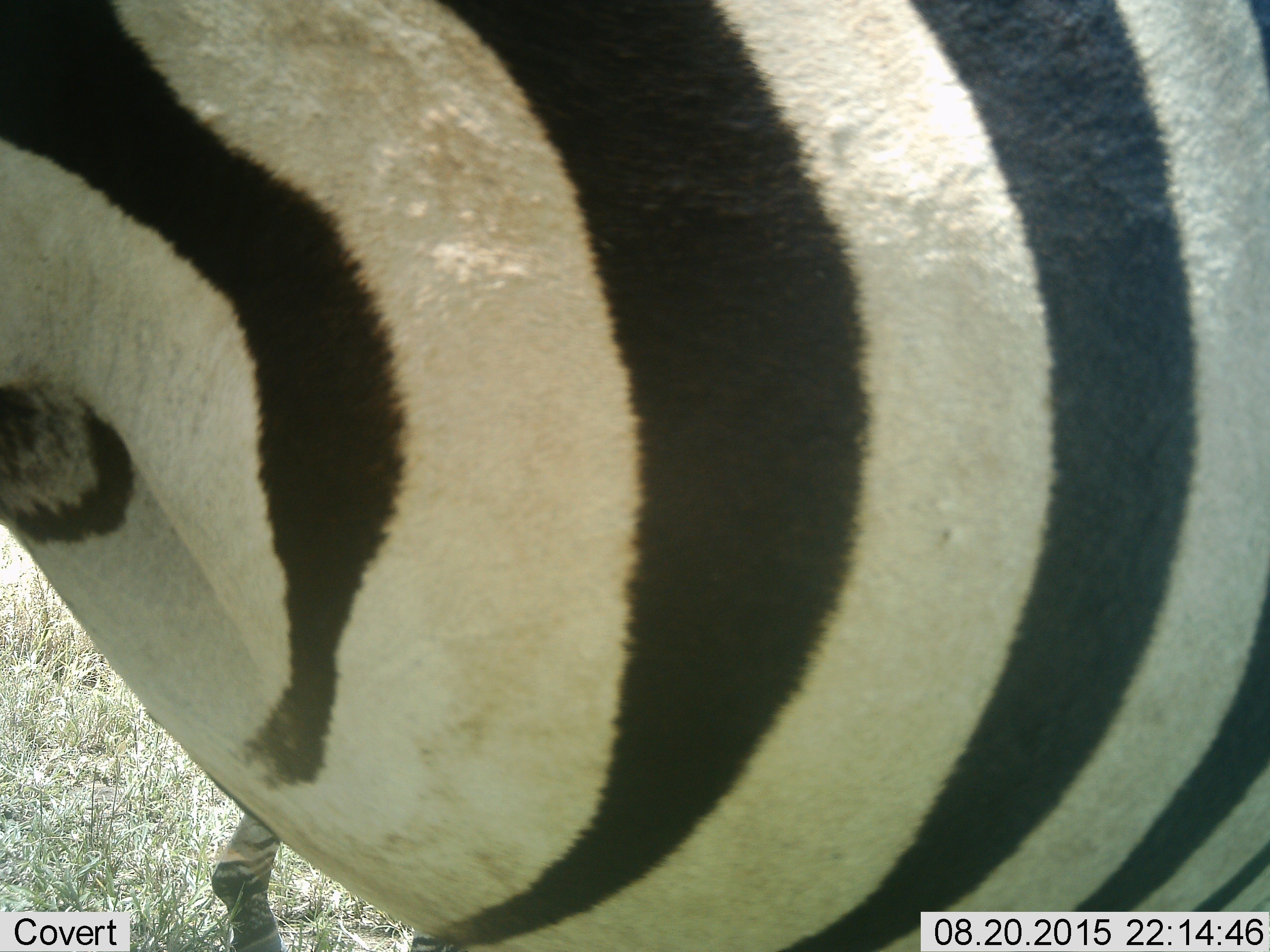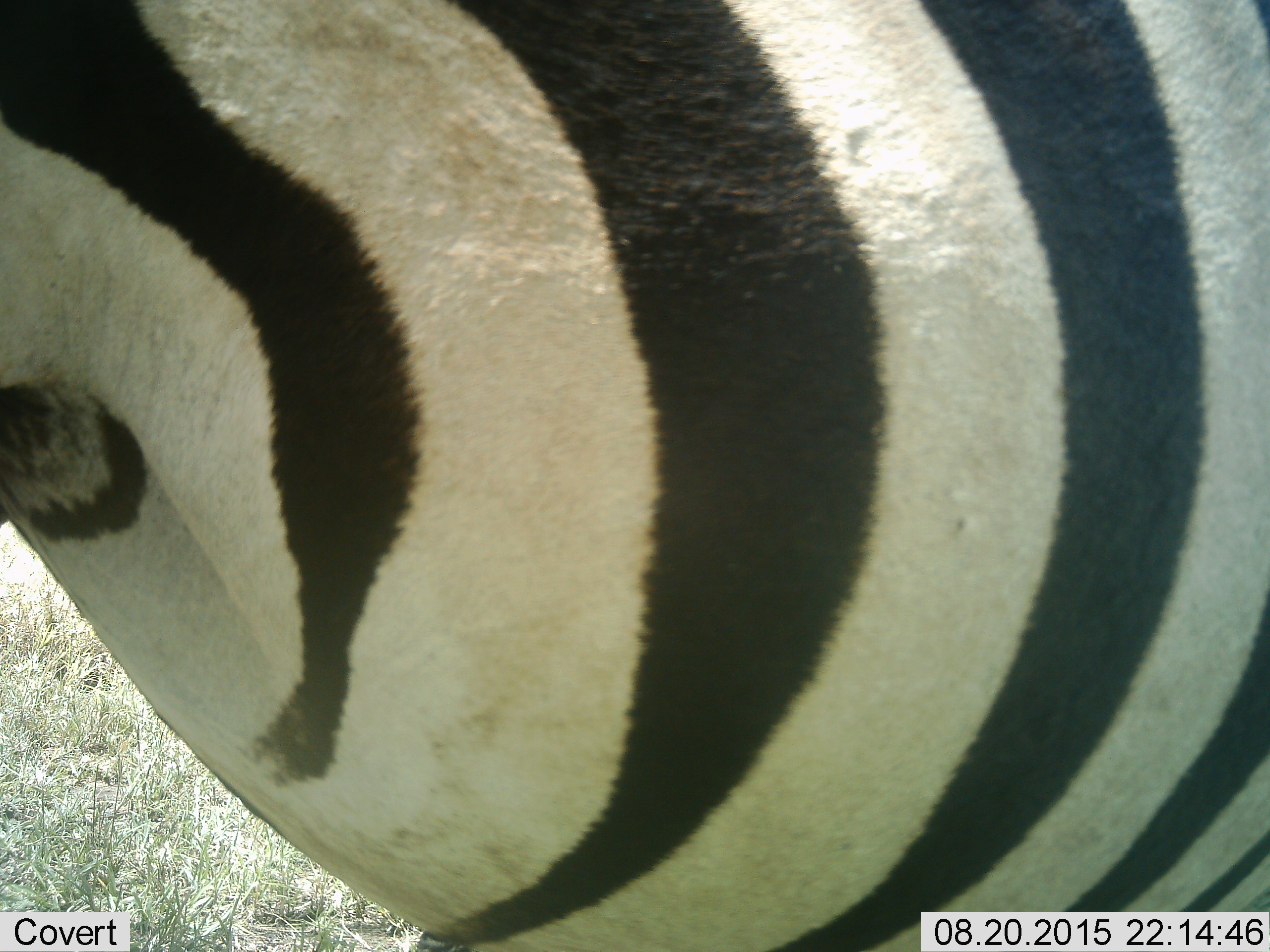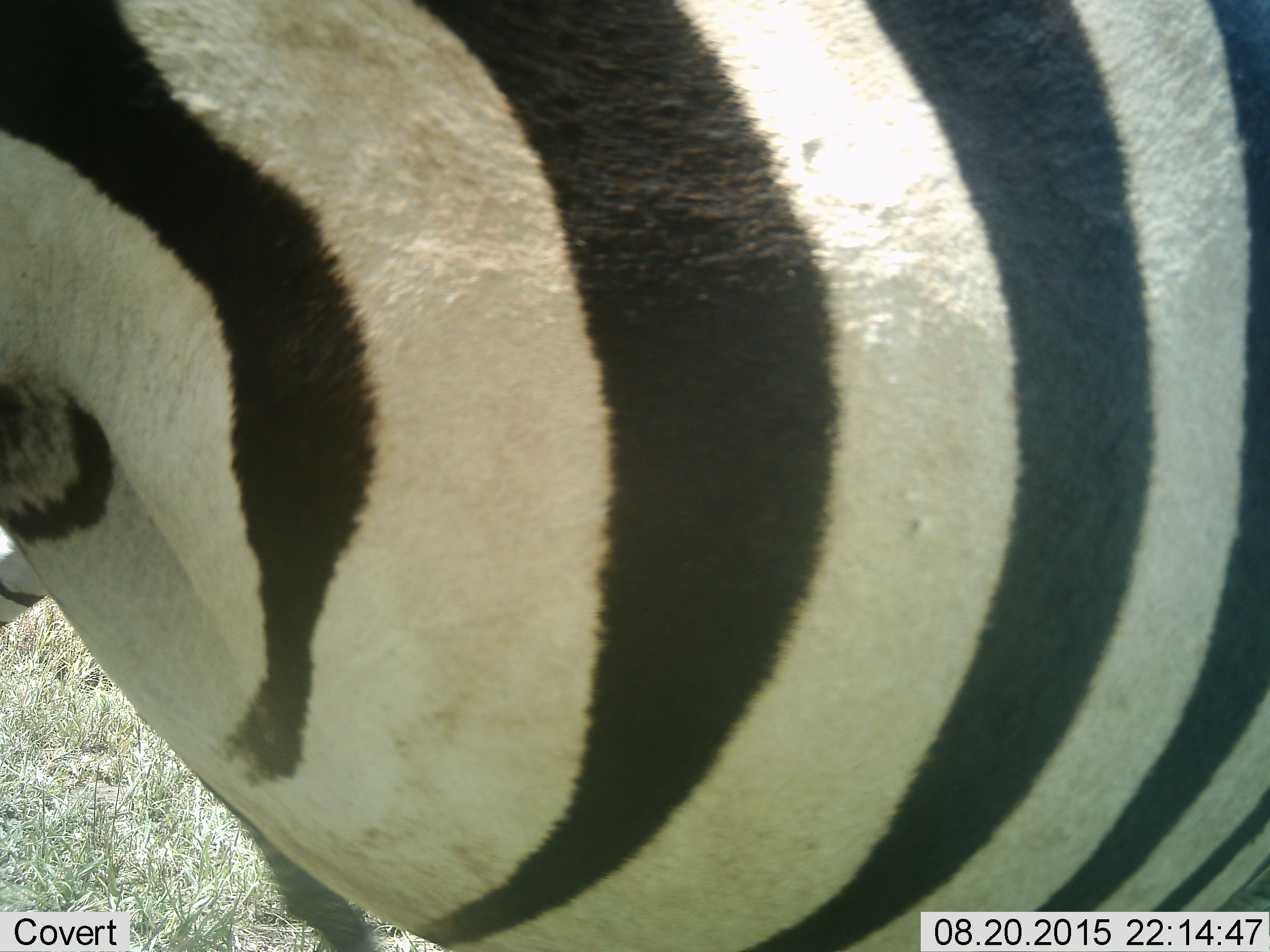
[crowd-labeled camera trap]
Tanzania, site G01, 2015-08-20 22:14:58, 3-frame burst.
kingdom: Animalia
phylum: Chordata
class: Mammalia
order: Perissodactyla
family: Equidae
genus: Equus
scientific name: Equus quagga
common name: plains zebra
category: zebra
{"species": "zebra (plains zebra) (Equus quagga)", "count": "1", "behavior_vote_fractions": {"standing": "88%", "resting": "0%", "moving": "38%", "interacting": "6%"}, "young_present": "19%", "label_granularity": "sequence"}